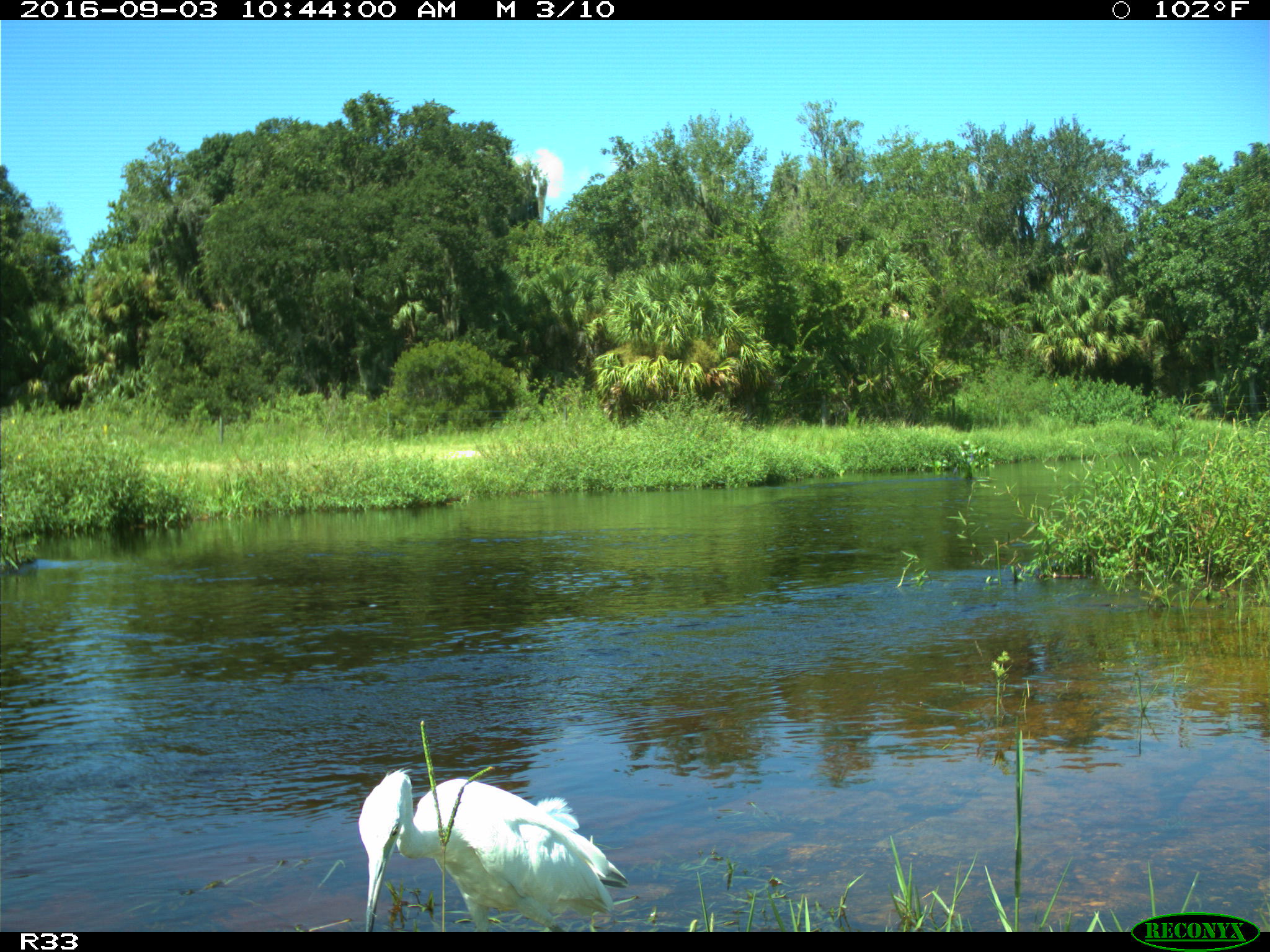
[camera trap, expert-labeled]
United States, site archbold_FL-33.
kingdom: Animalia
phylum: Chordata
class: Aves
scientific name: Aves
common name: birds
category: unidentified bird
Unidentified bird (birds) (Aves).